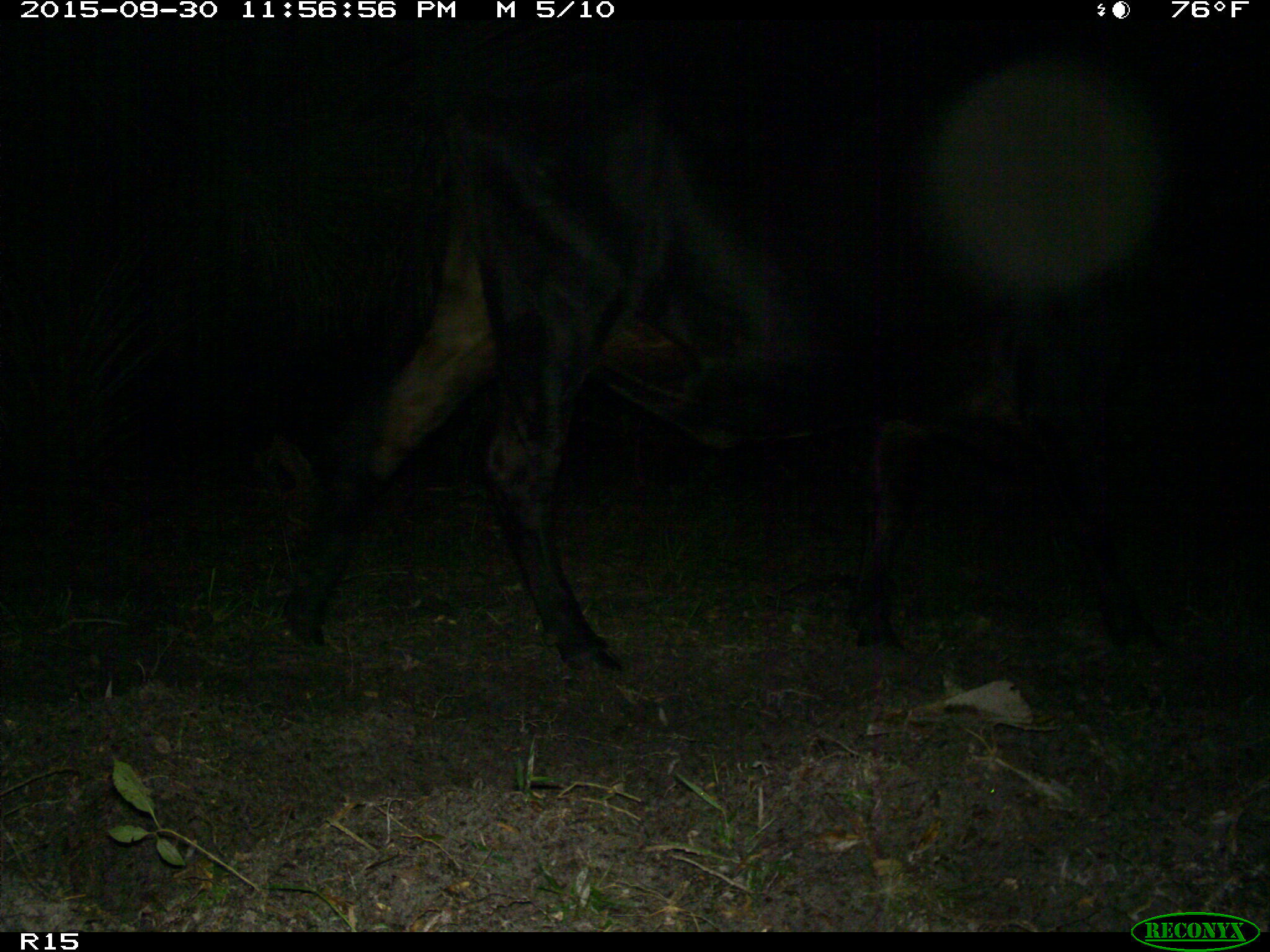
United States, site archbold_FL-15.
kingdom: Animalia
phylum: Chordata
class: Mammalia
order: Artiodactyla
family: Bovidae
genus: Bos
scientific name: Bos taurus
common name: domestic cow